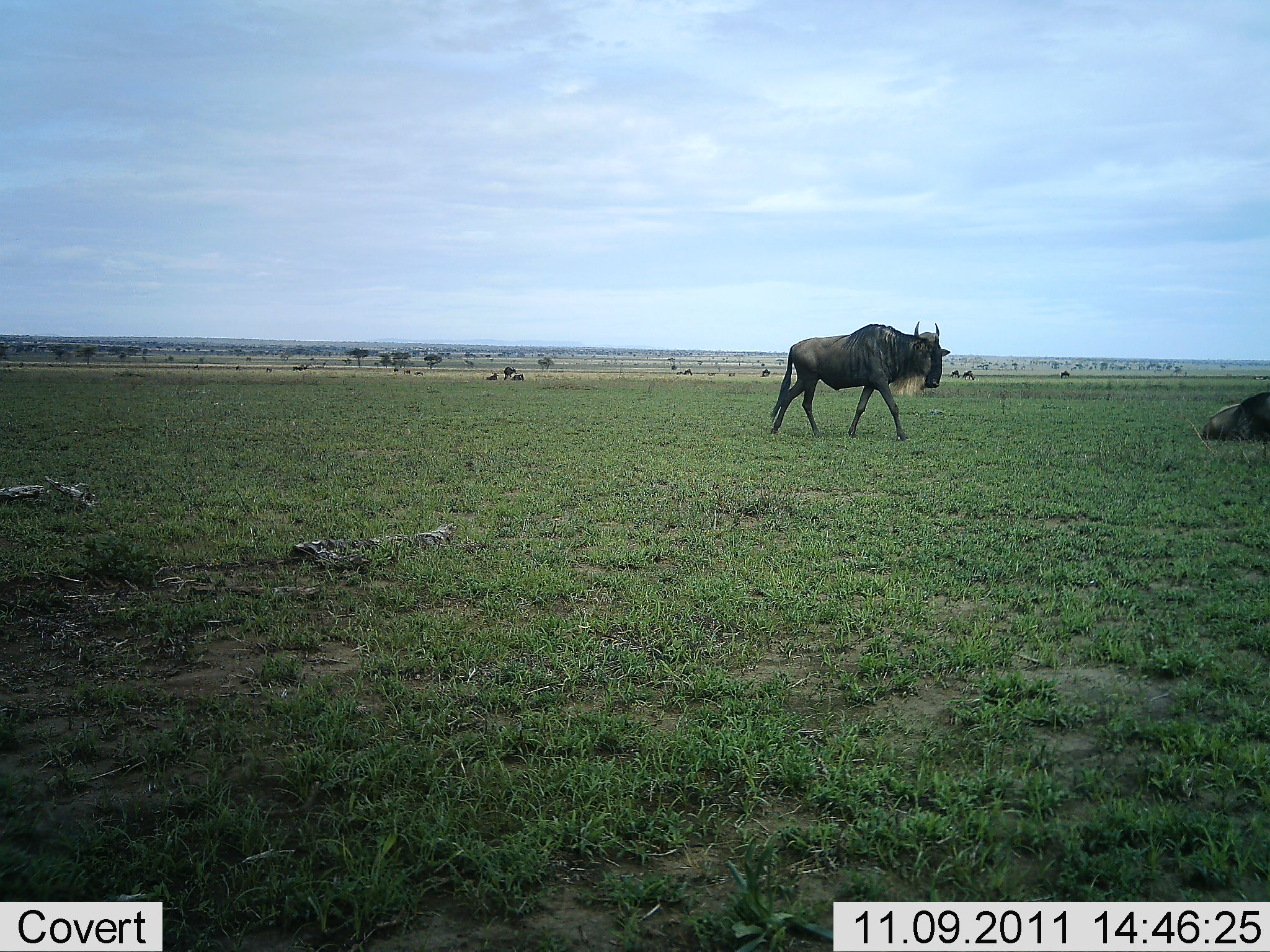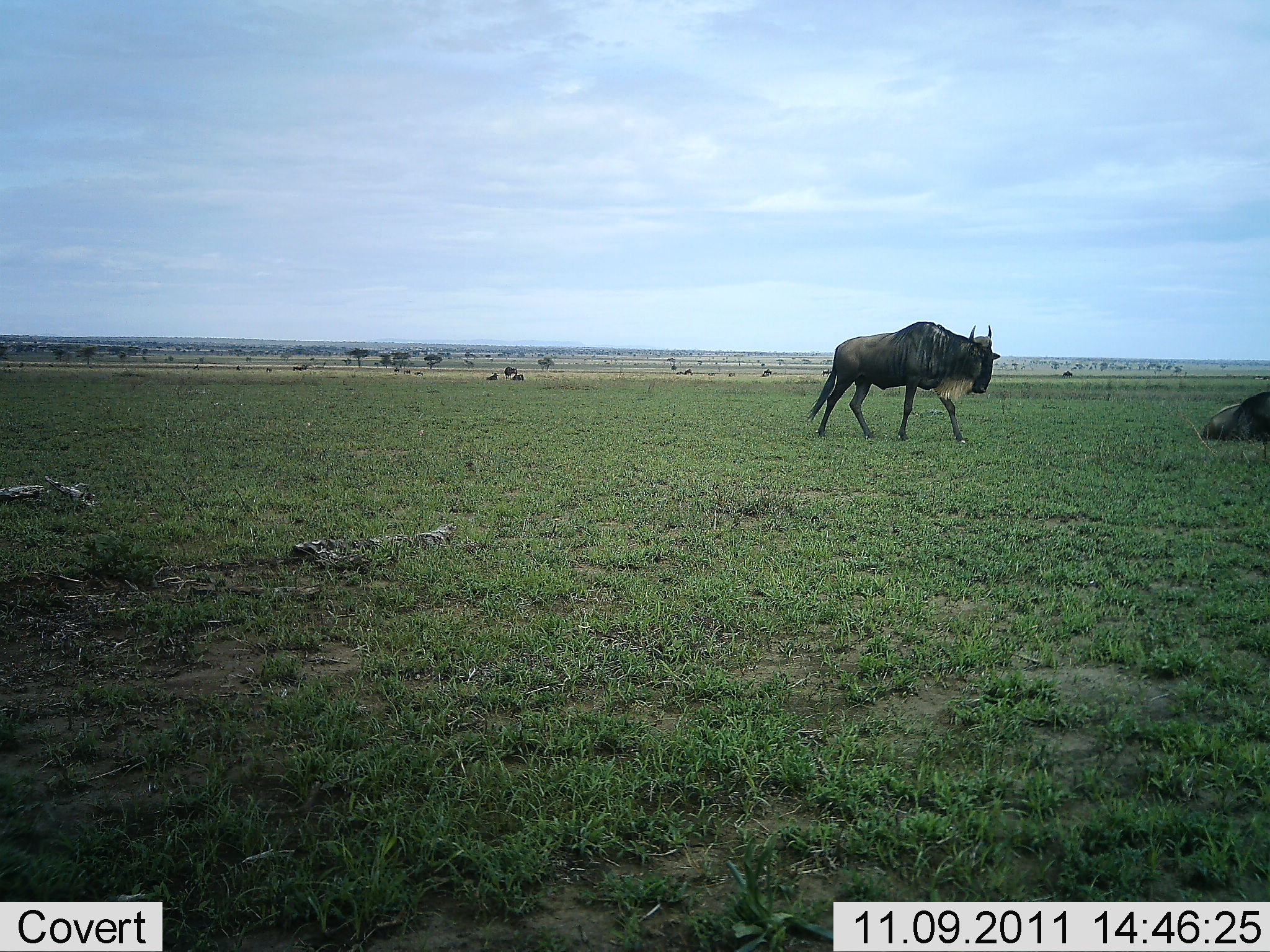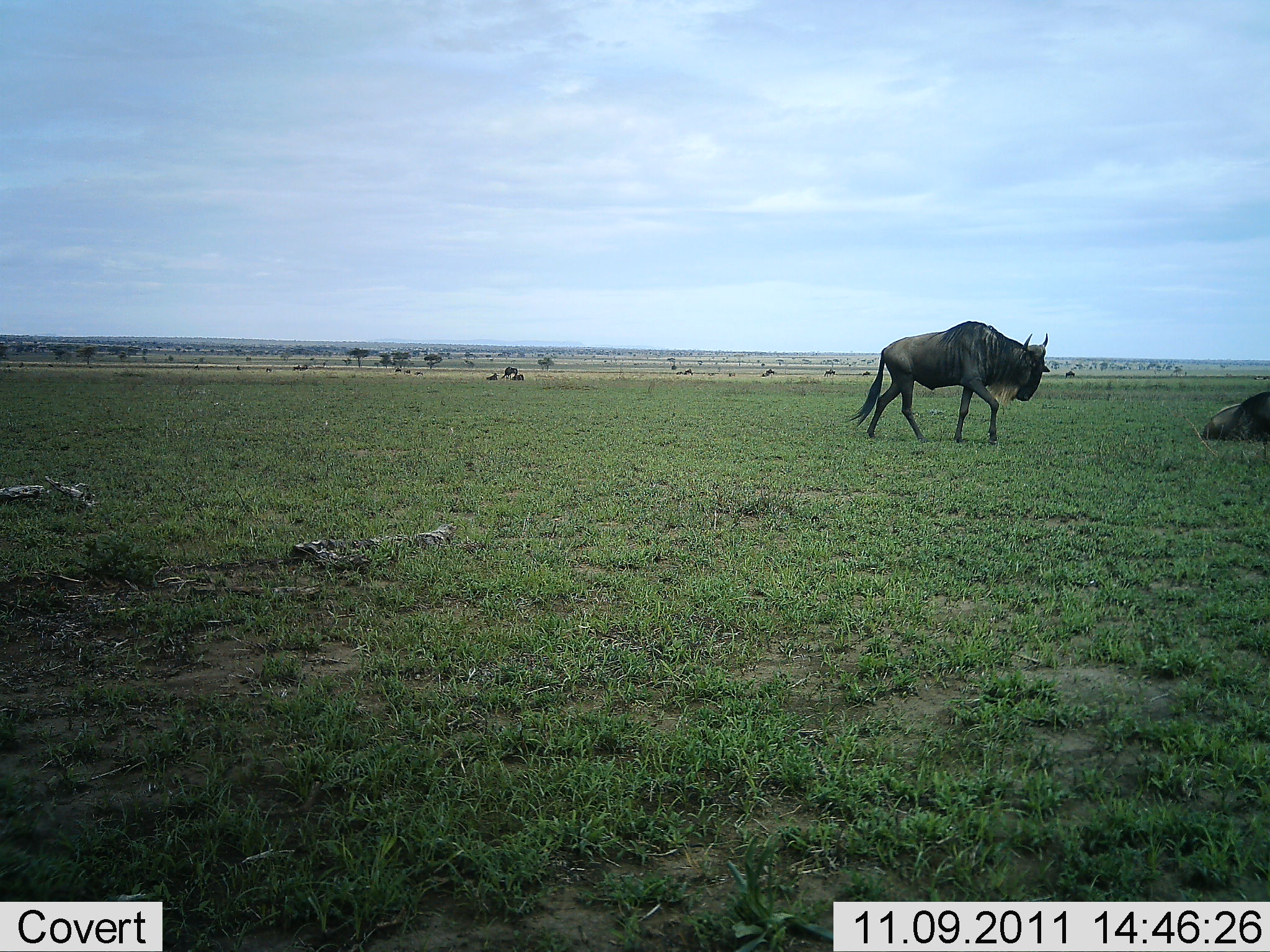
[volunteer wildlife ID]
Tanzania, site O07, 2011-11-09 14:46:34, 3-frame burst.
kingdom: Animalia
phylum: Chordata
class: Mammalia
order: Artiodactyla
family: Bovidae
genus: Connochaetes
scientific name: Connochaetes taurinus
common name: blue wildebeest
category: wildebeest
Wildebeest (blue wildebeest) (Connochaetes taurinus), count 2. Behavior (volunteer vote fractions): standing 27%, resting 67%, moving 87%, interacting 0%. Young present (vote fraction): 0%. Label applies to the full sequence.